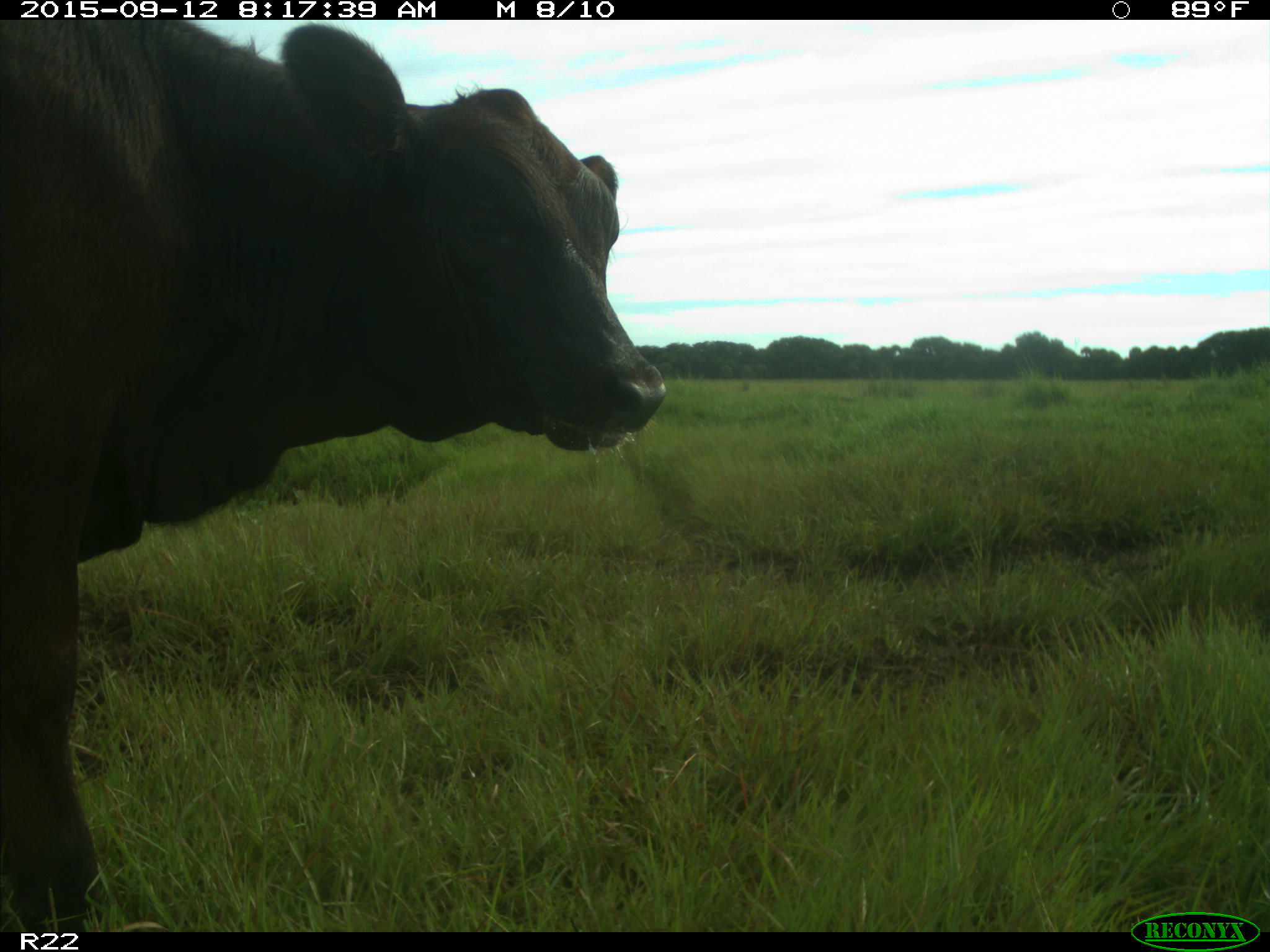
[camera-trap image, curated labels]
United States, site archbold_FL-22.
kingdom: Animalia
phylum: Chordata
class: Mammalia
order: Artiodactyla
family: Bovidae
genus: Bos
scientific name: Bos taurus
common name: domestic cow